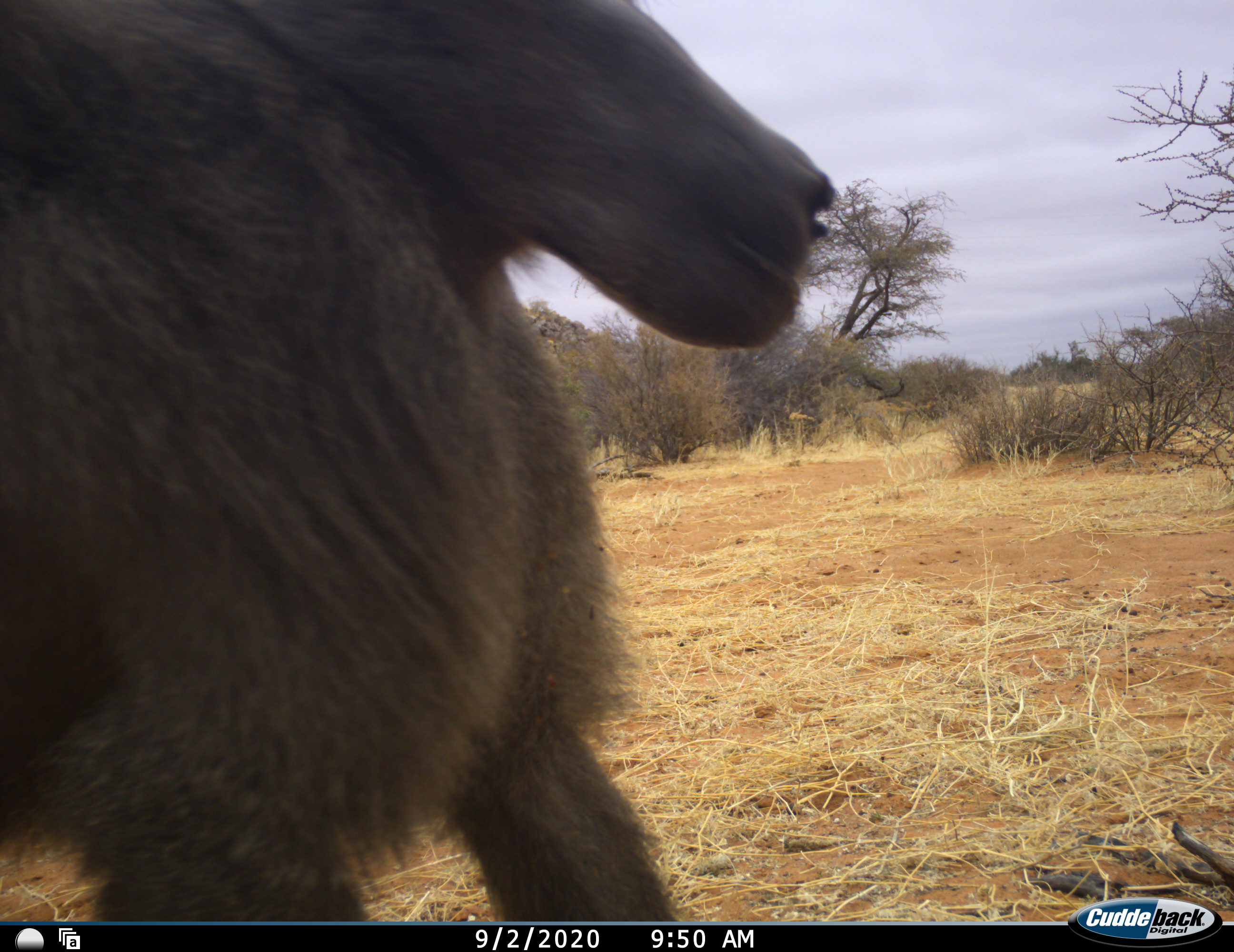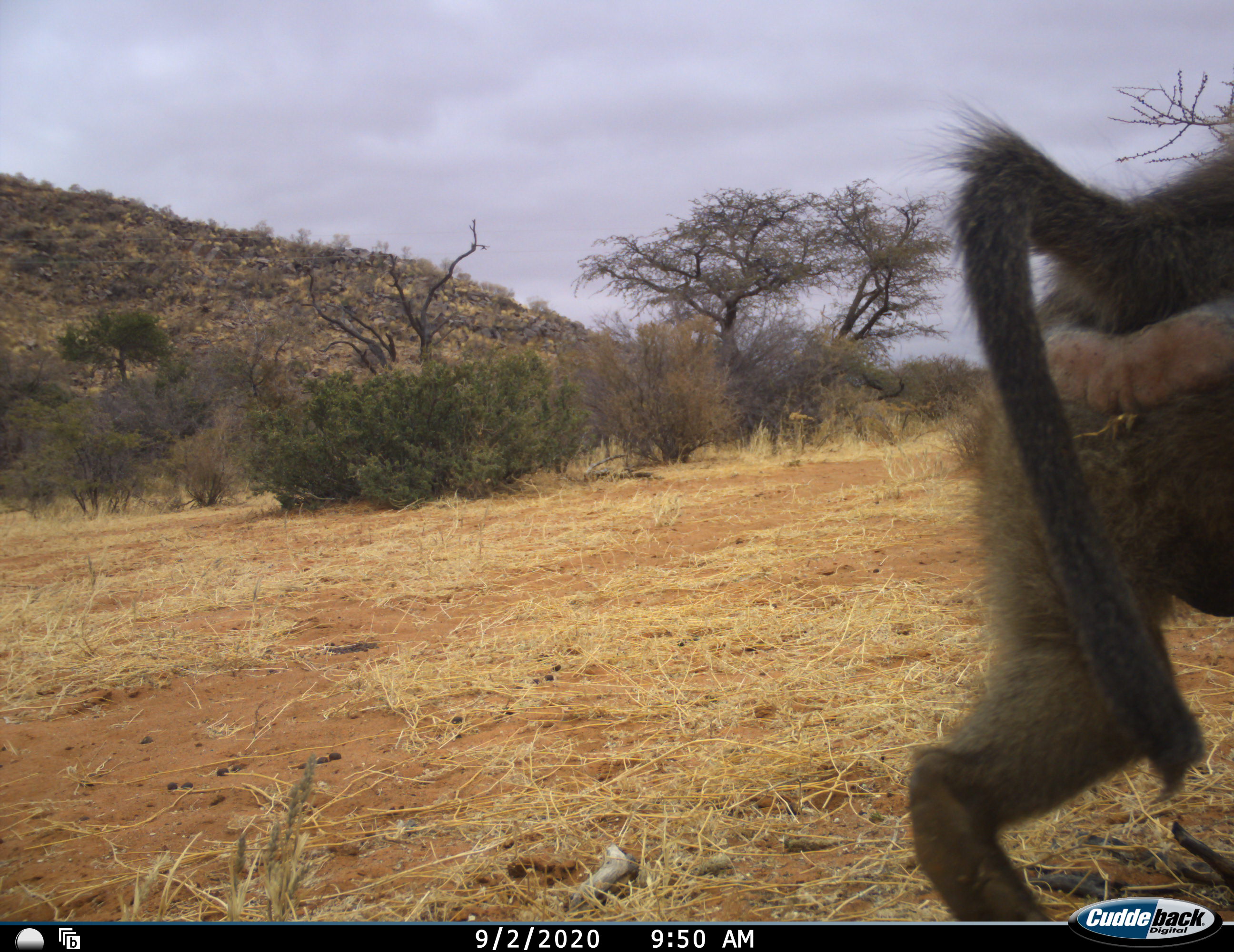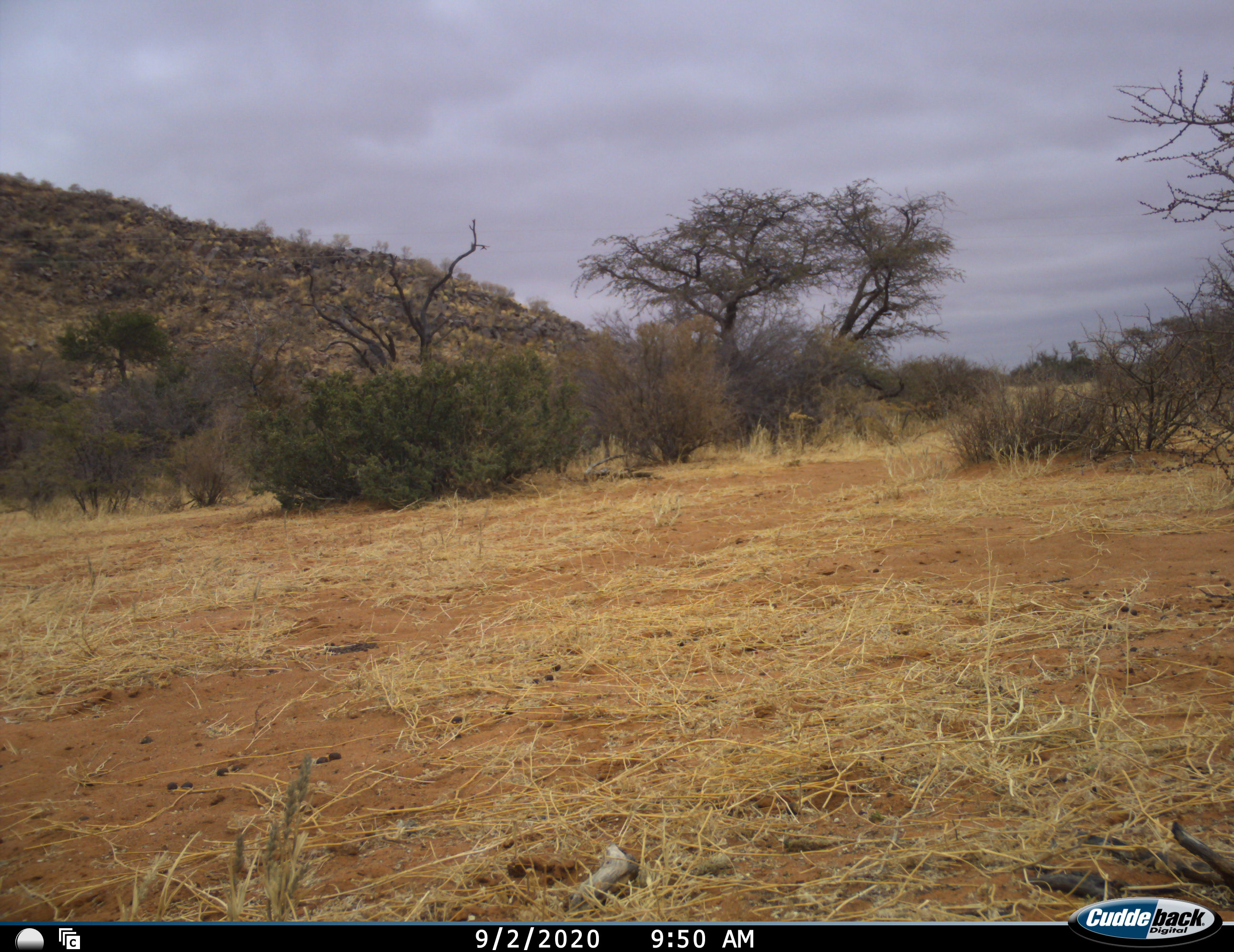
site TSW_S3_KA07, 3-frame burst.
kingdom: Animalia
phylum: Chordata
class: Mammalia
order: Primates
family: Cercopithecidae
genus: Papio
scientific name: Papio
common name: baboon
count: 1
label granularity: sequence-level